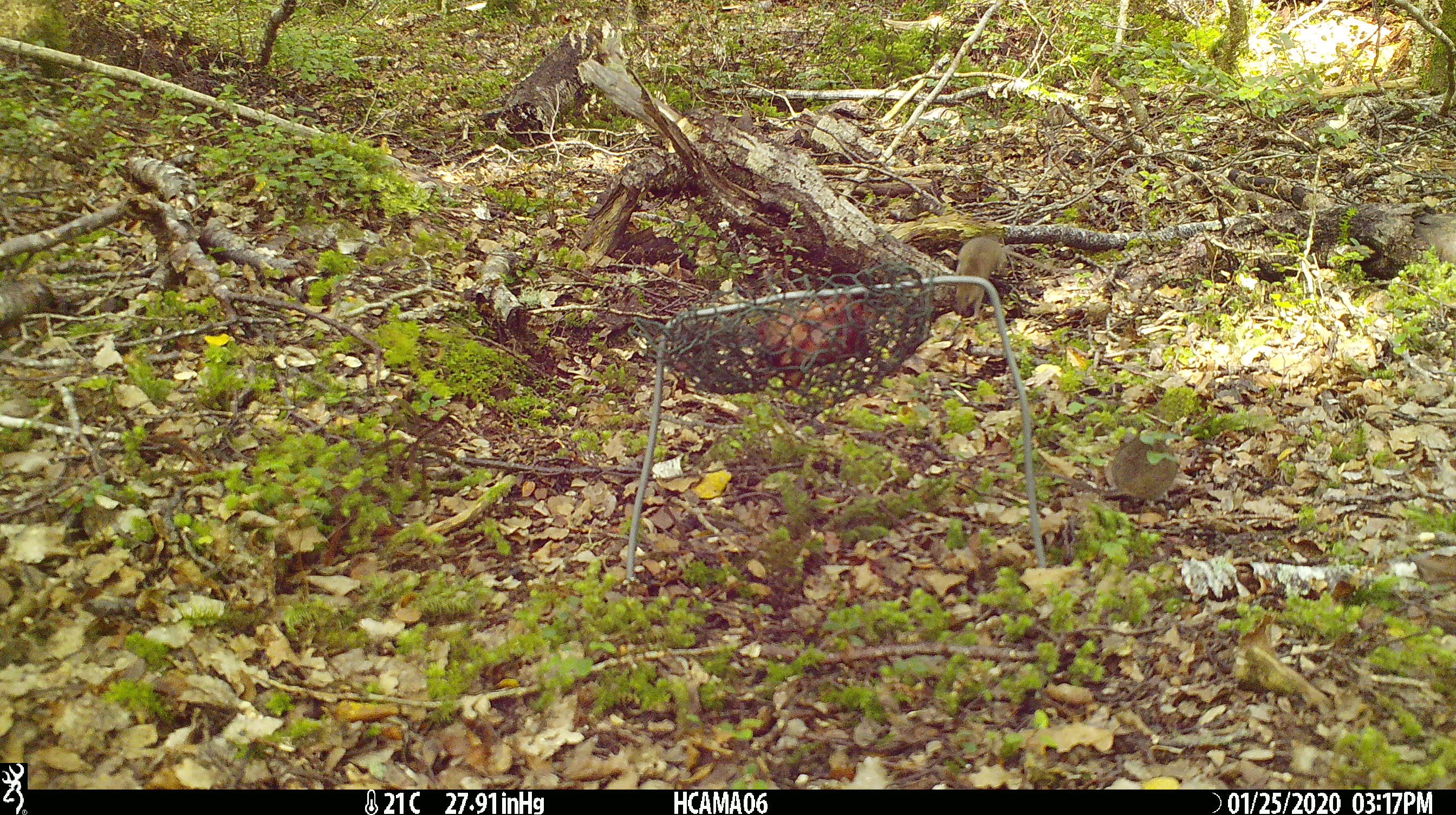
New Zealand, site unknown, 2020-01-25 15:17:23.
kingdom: Animalia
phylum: Chordata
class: Mammalia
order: Rodentia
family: Muridae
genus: Mus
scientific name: Mus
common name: mouse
Mouse (Mus).